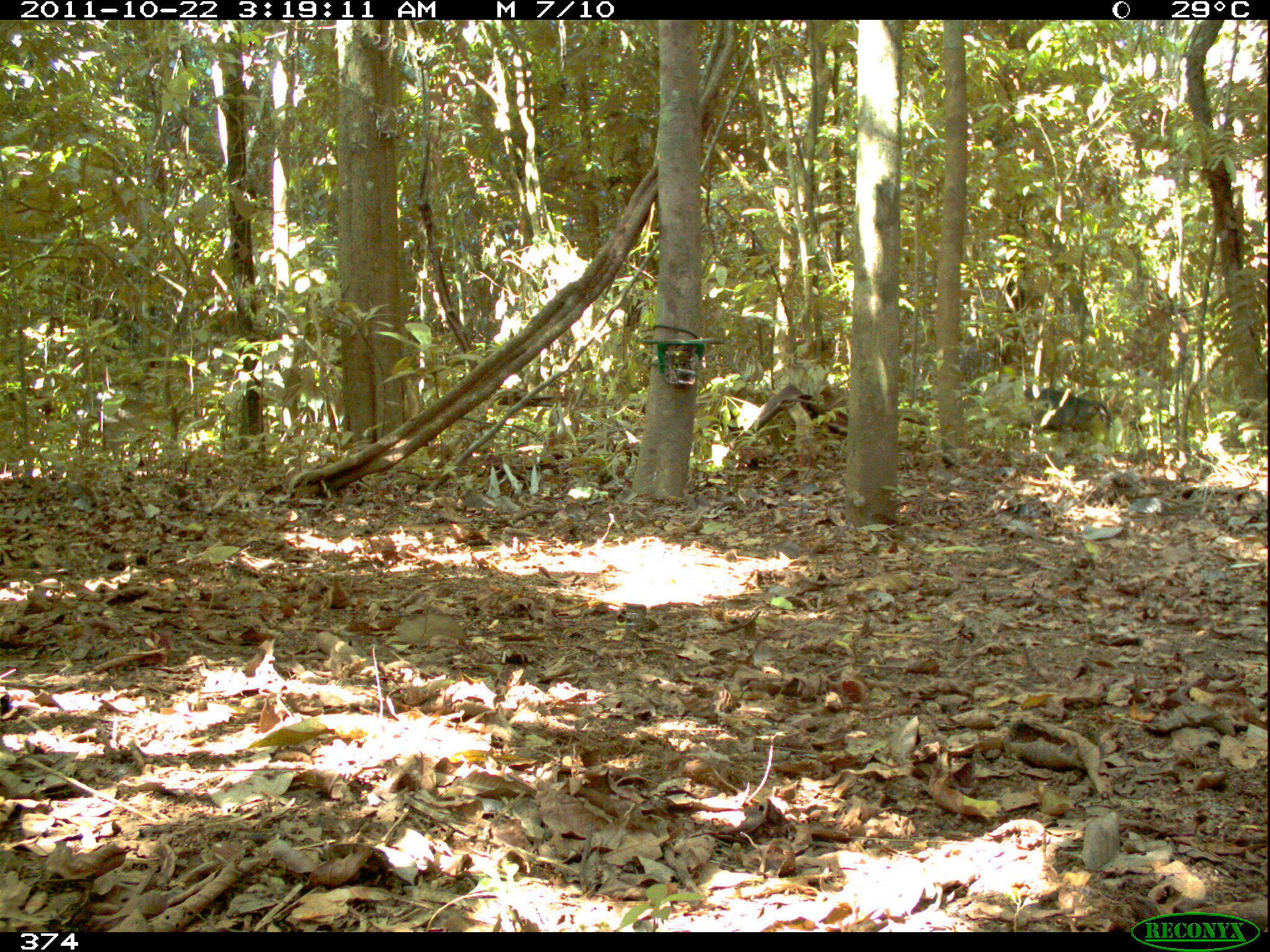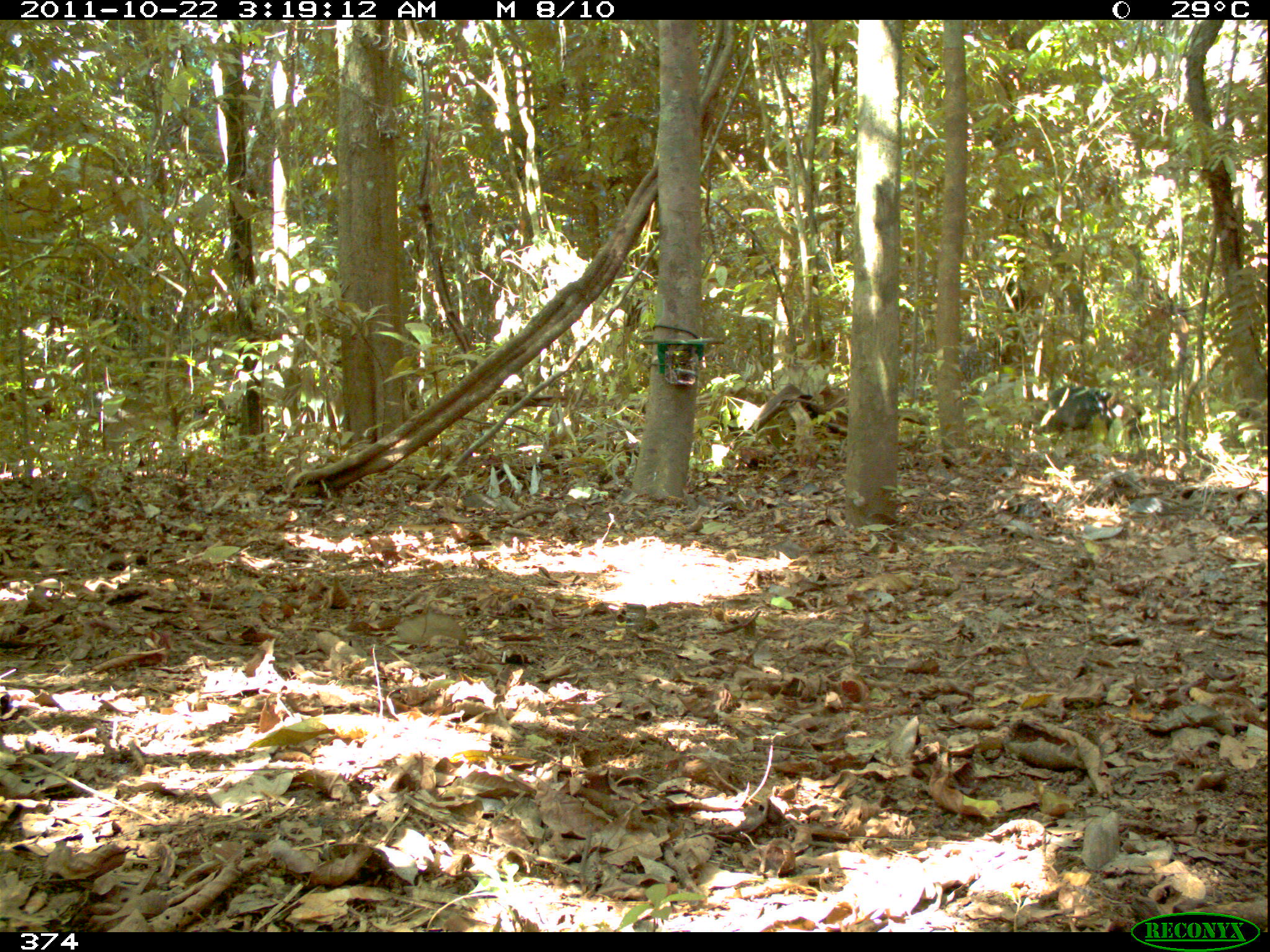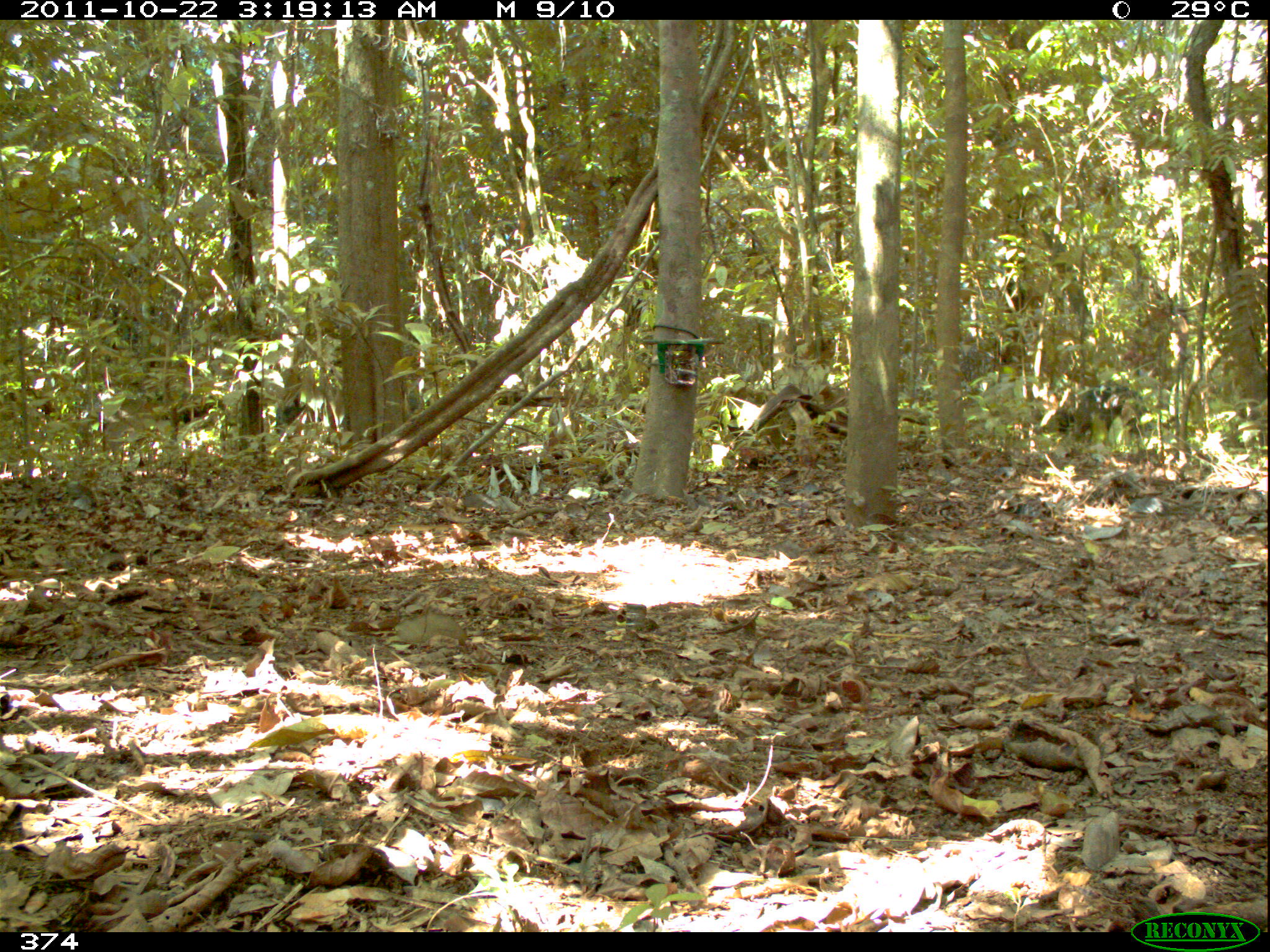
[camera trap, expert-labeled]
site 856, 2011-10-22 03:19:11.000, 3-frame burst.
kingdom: Animalia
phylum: Chordata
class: Mammalia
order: Artiodactyla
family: Tayassuidae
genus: Tayassu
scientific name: Tayassu pecari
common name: white-lipped peccary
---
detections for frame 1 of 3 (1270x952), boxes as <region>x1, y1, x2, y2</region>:
tayassu pecari: <region>1023, 386, 1111, 442</region>